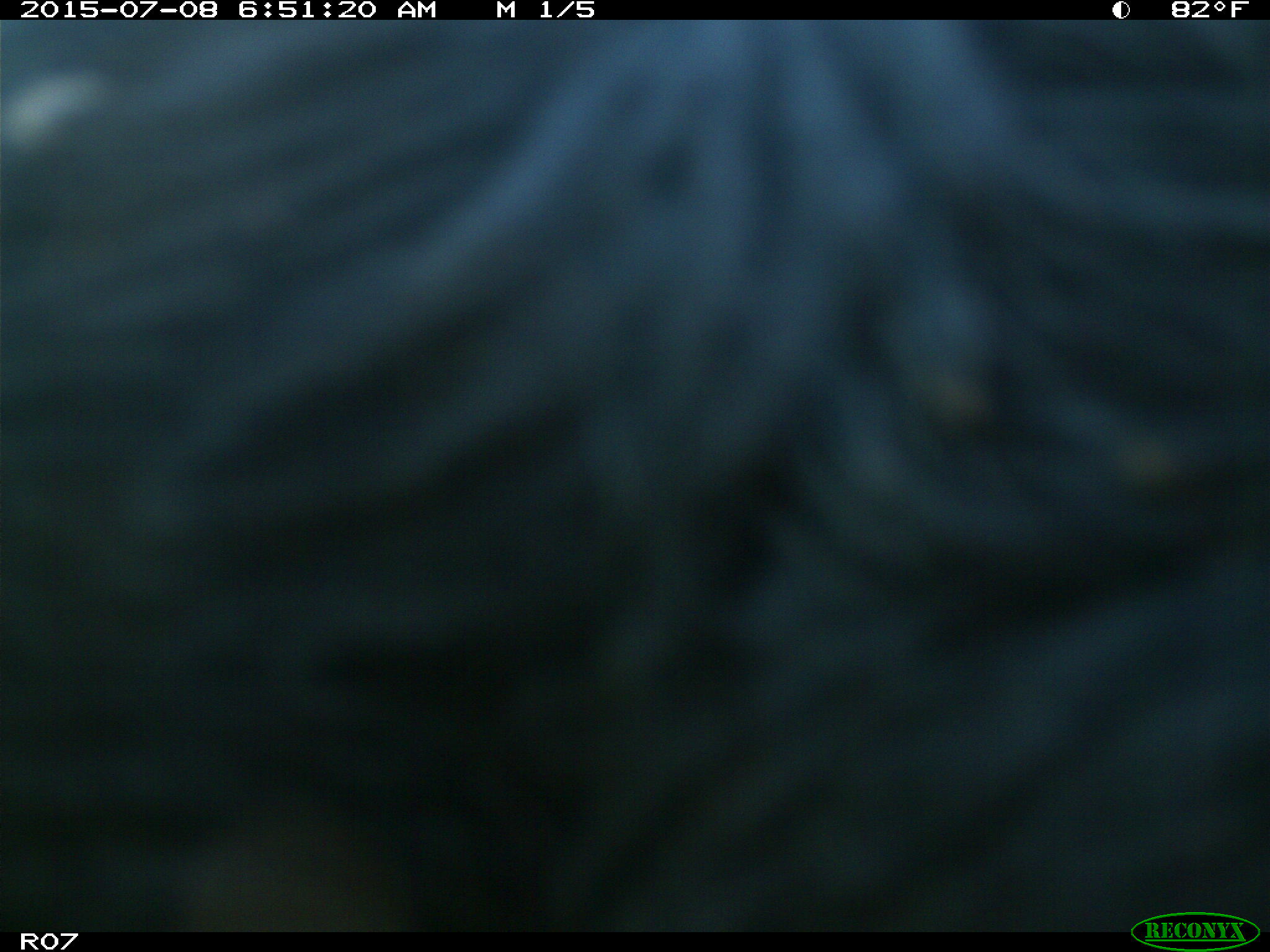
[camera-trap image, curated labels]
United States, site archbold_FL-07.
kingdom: Animalia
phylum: Chordata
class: Mammalia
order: Artiodactyla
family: Bovidae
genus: Bos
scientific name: Bos taurus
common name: domestic cow